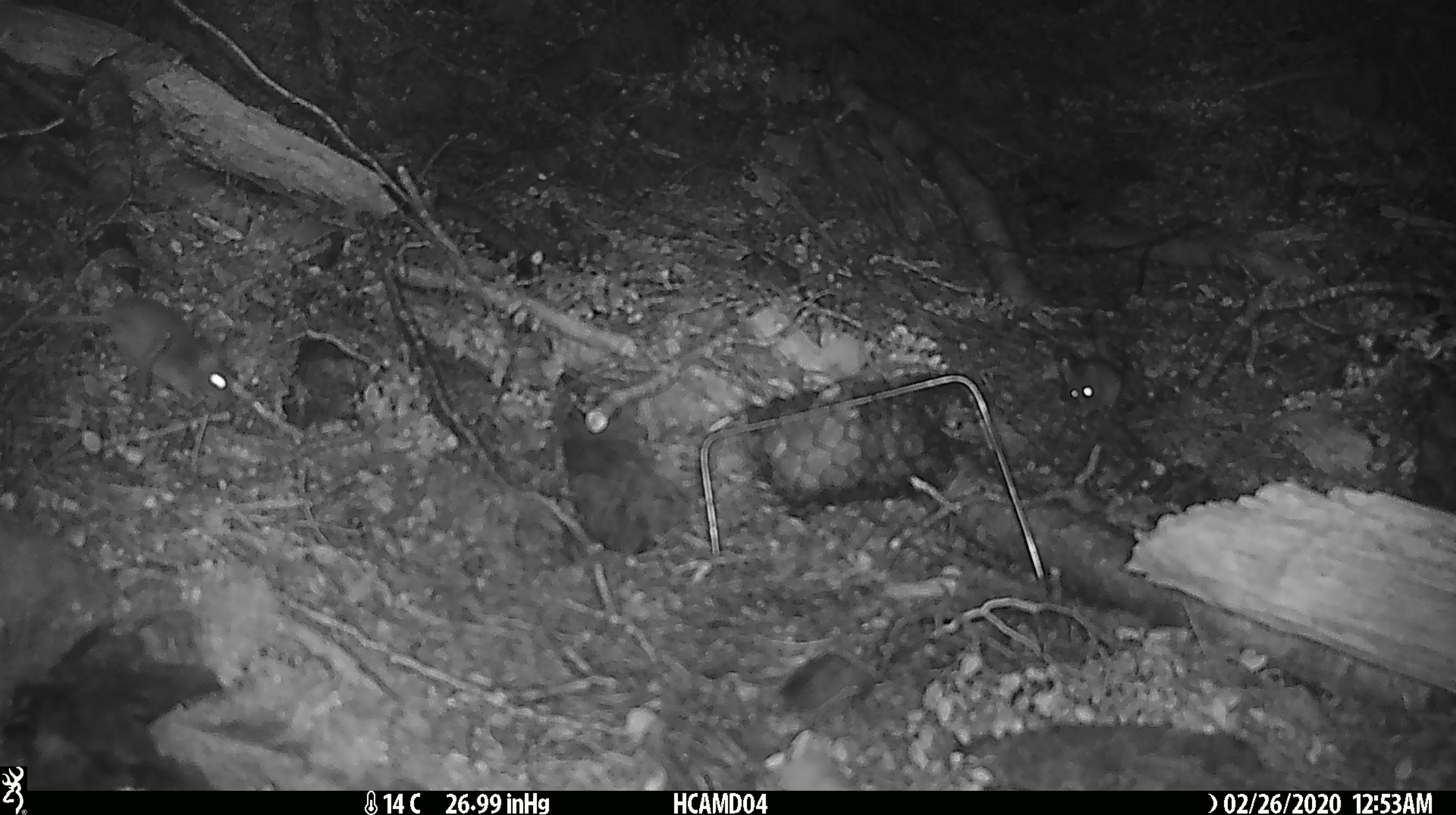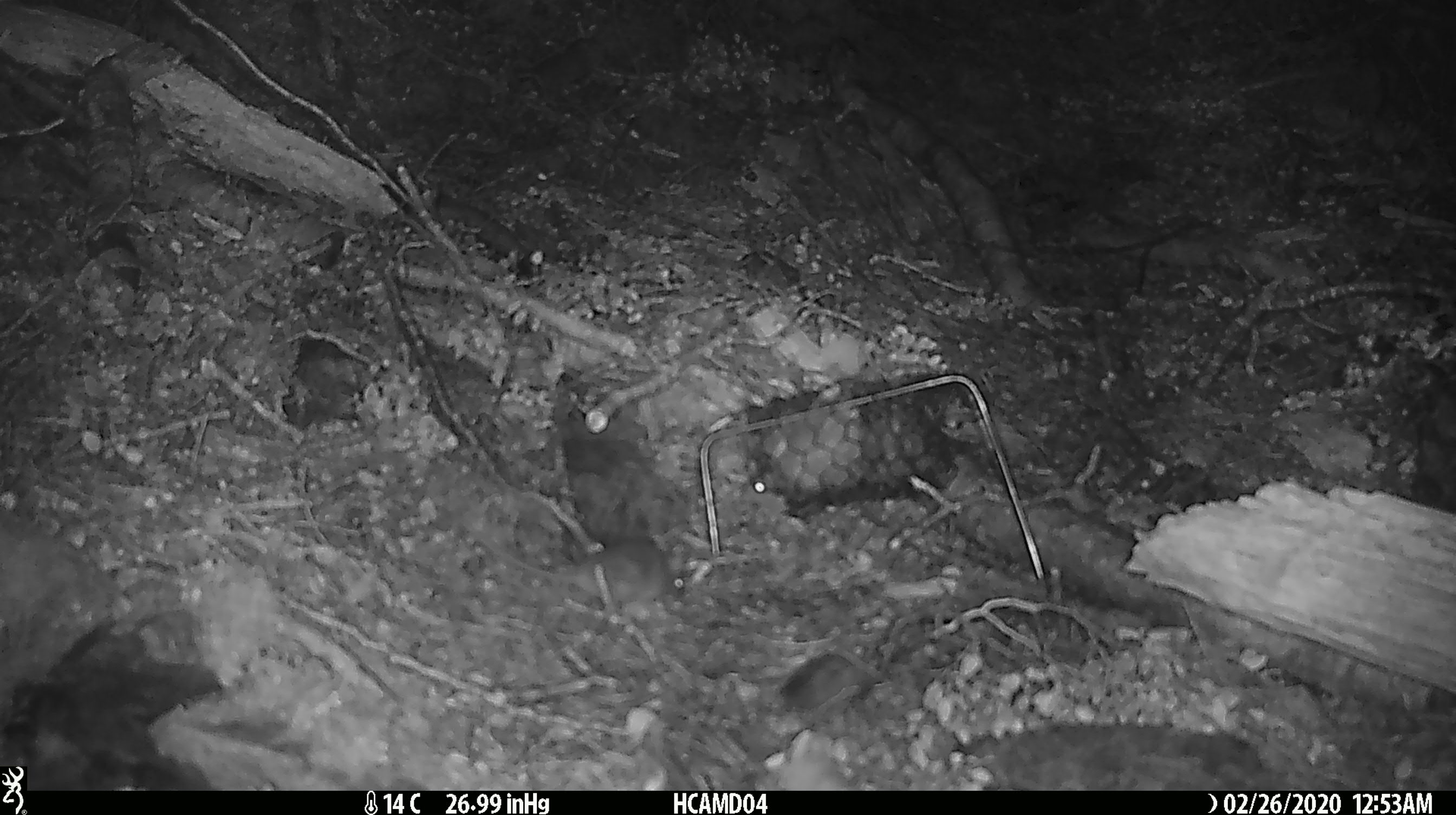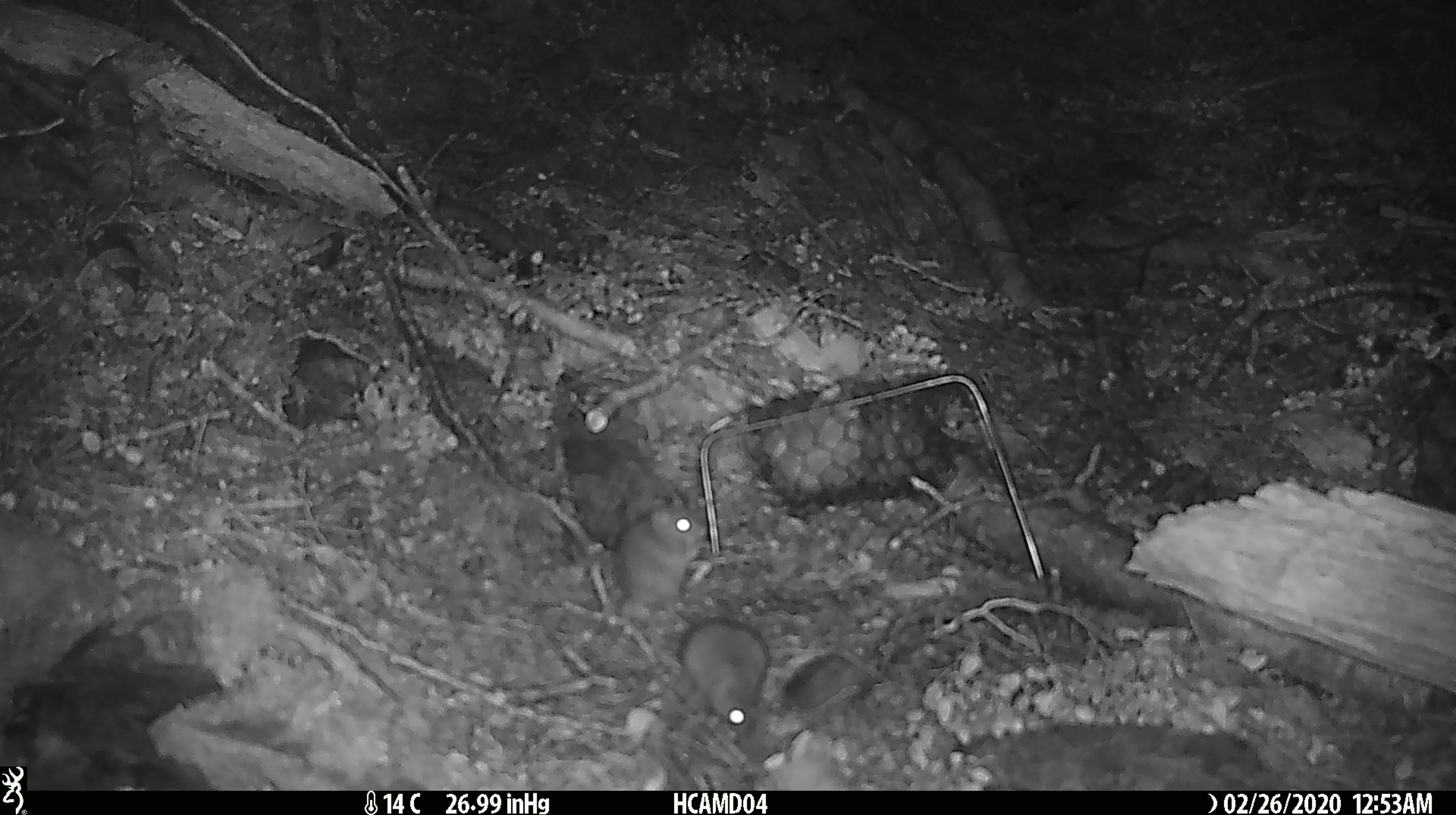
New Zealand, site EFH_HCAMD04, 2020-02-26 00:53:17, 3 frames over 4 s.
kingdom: Animalia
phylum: Chordata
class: Mammalia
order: Rodentia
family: Muridae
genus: Mus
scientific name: Mus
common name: mouse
Mouse (Mus).